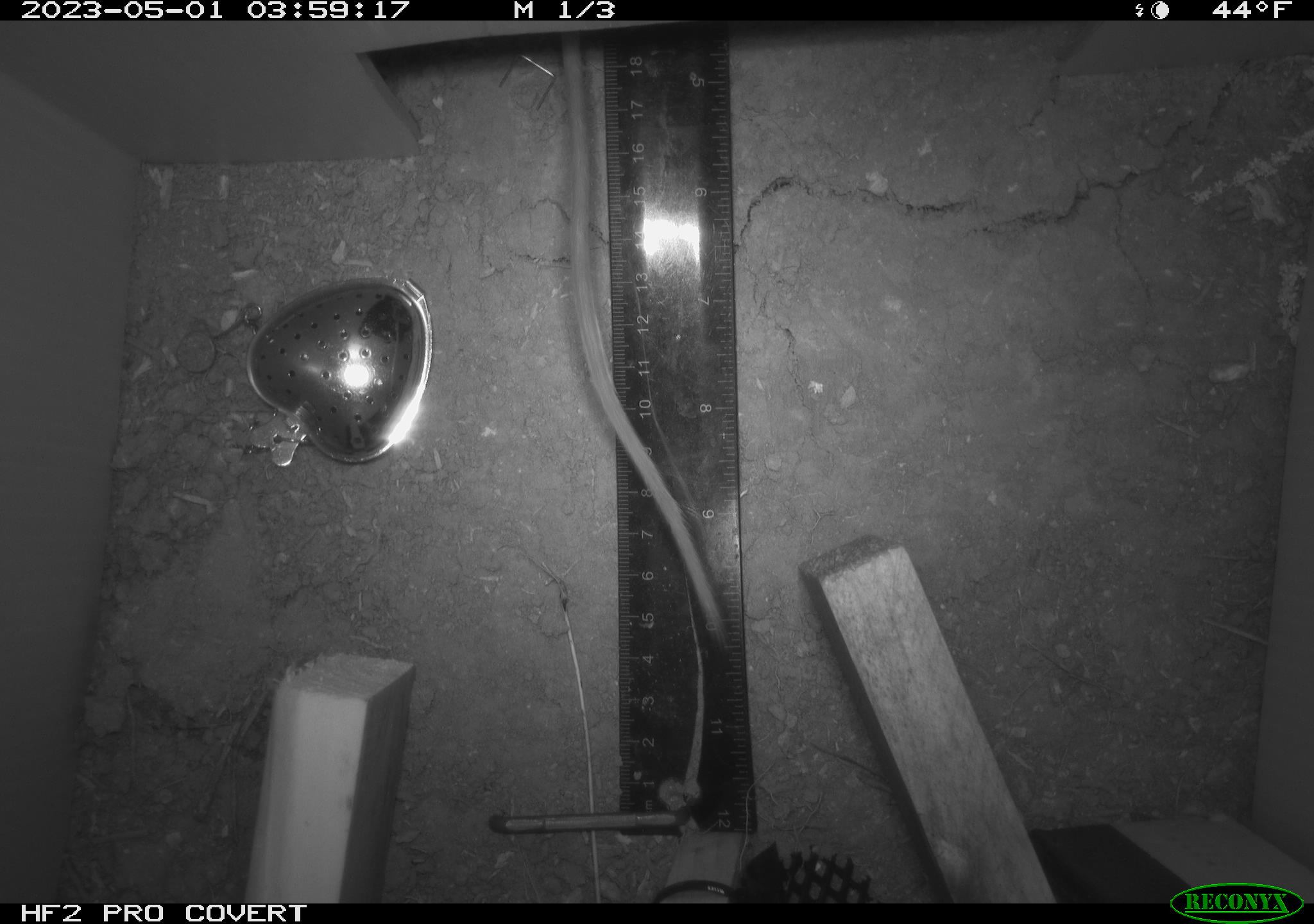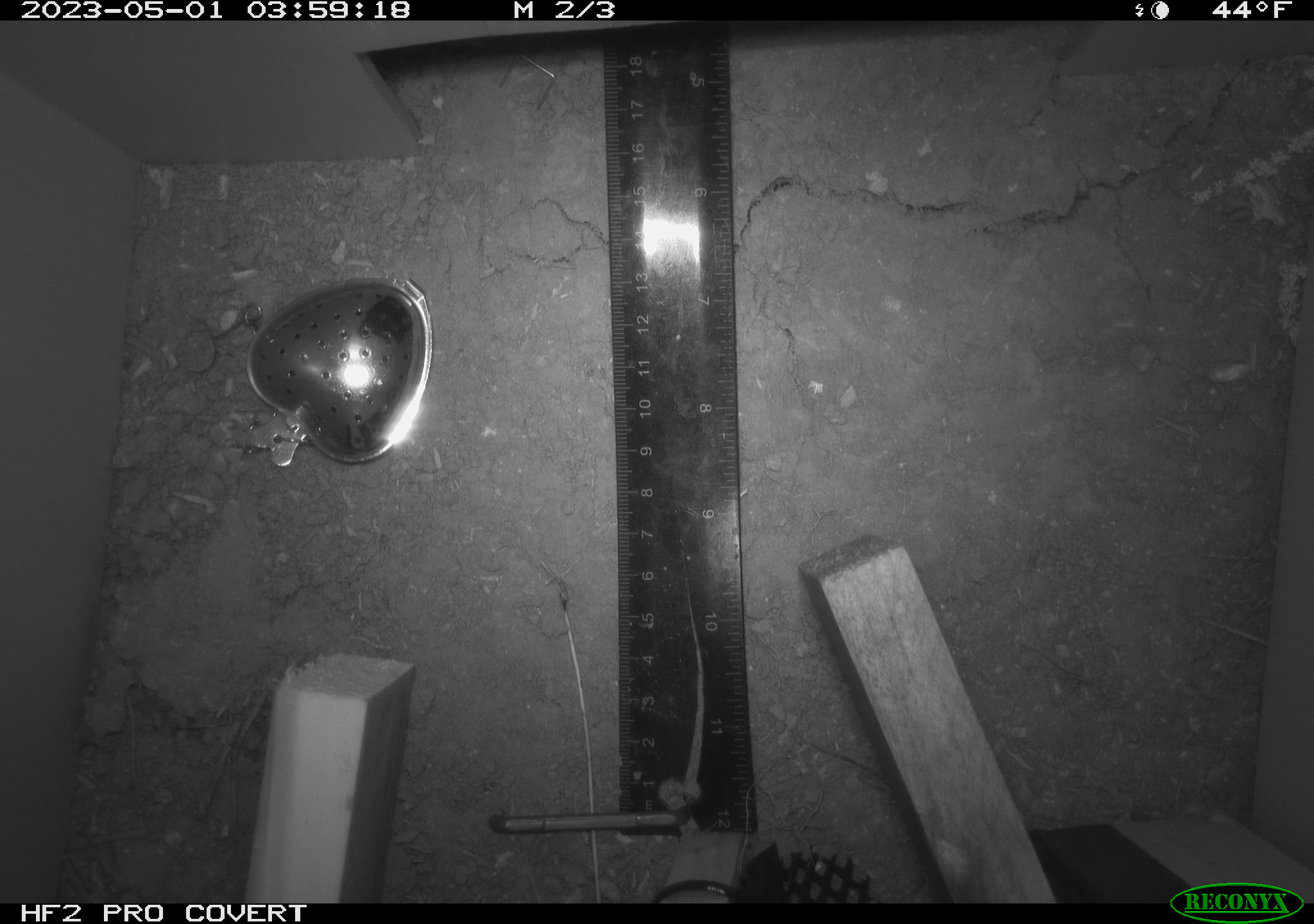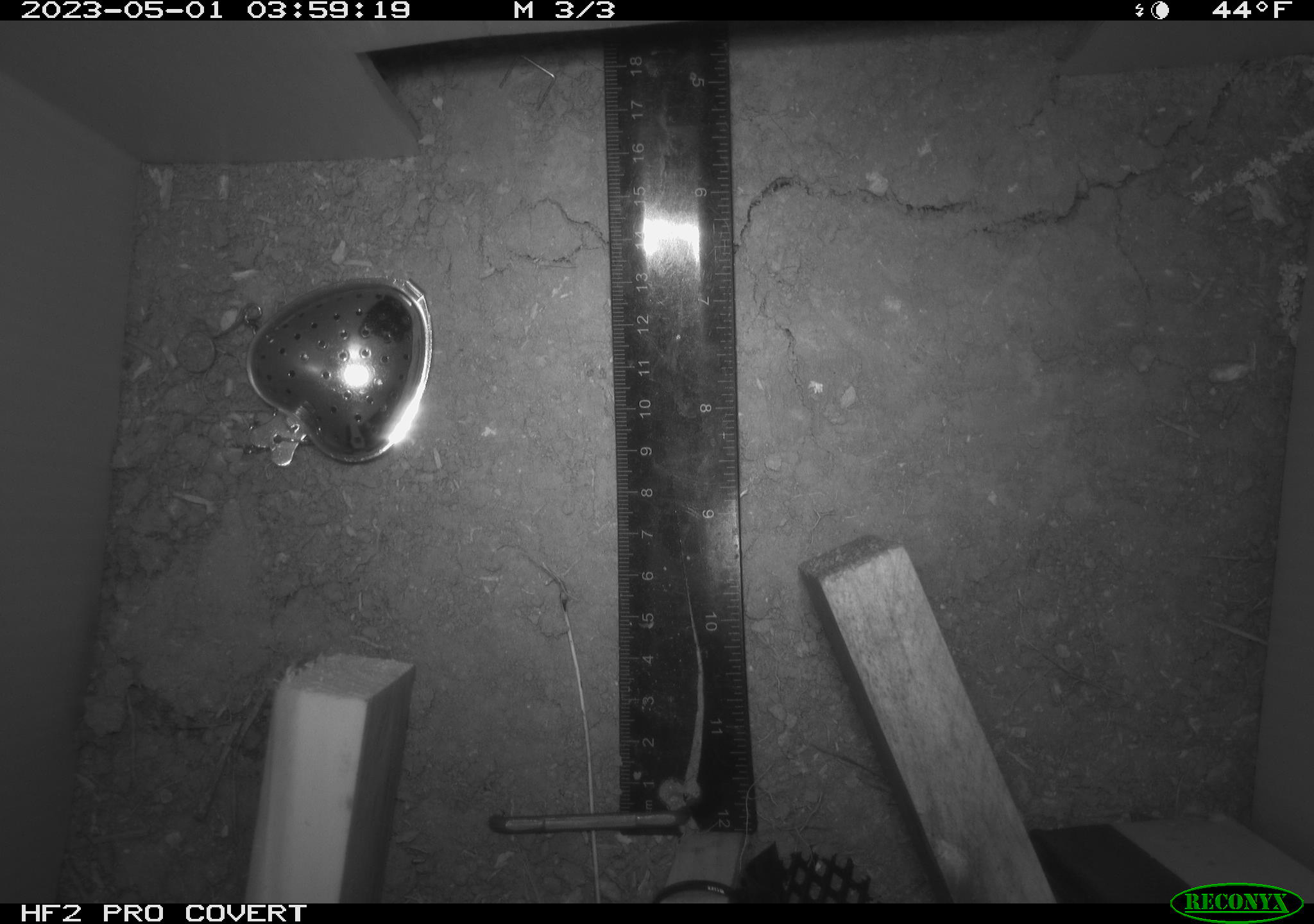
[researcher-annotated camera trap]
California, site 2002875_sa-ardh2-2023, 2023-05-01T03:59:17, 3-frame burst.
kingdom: Animalia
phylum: Chordata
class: Mammalia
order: Rodentia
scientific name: Rodentia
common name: mouse species